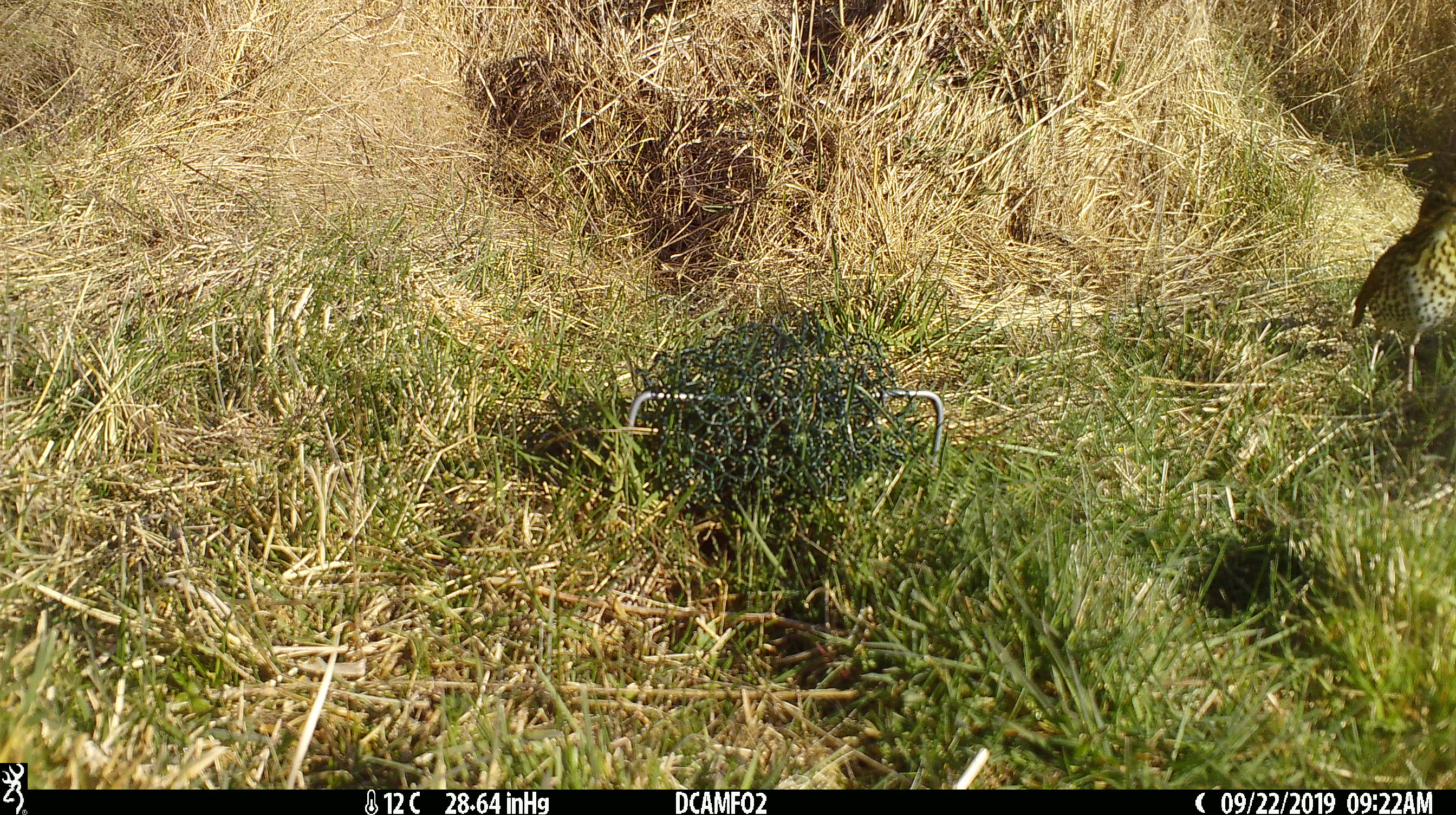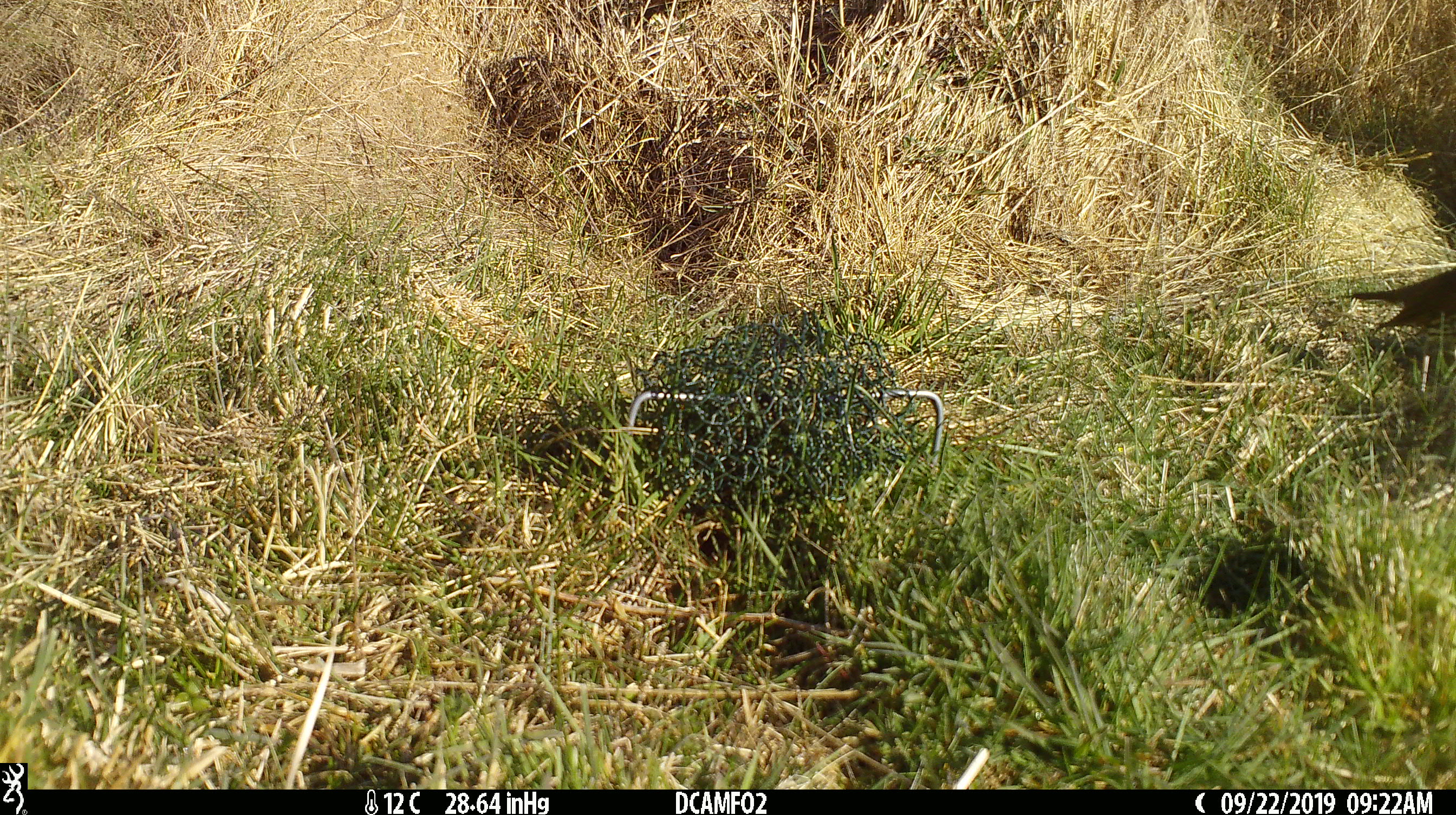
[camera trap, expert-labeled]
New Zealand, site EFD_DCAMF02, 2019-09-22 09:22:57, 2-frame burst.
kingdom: Animalia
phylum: Chordata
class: Aves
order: Passeriformes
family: Turdidae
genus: Turdus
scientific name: Turdus philomelos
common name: song thrush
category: thrush